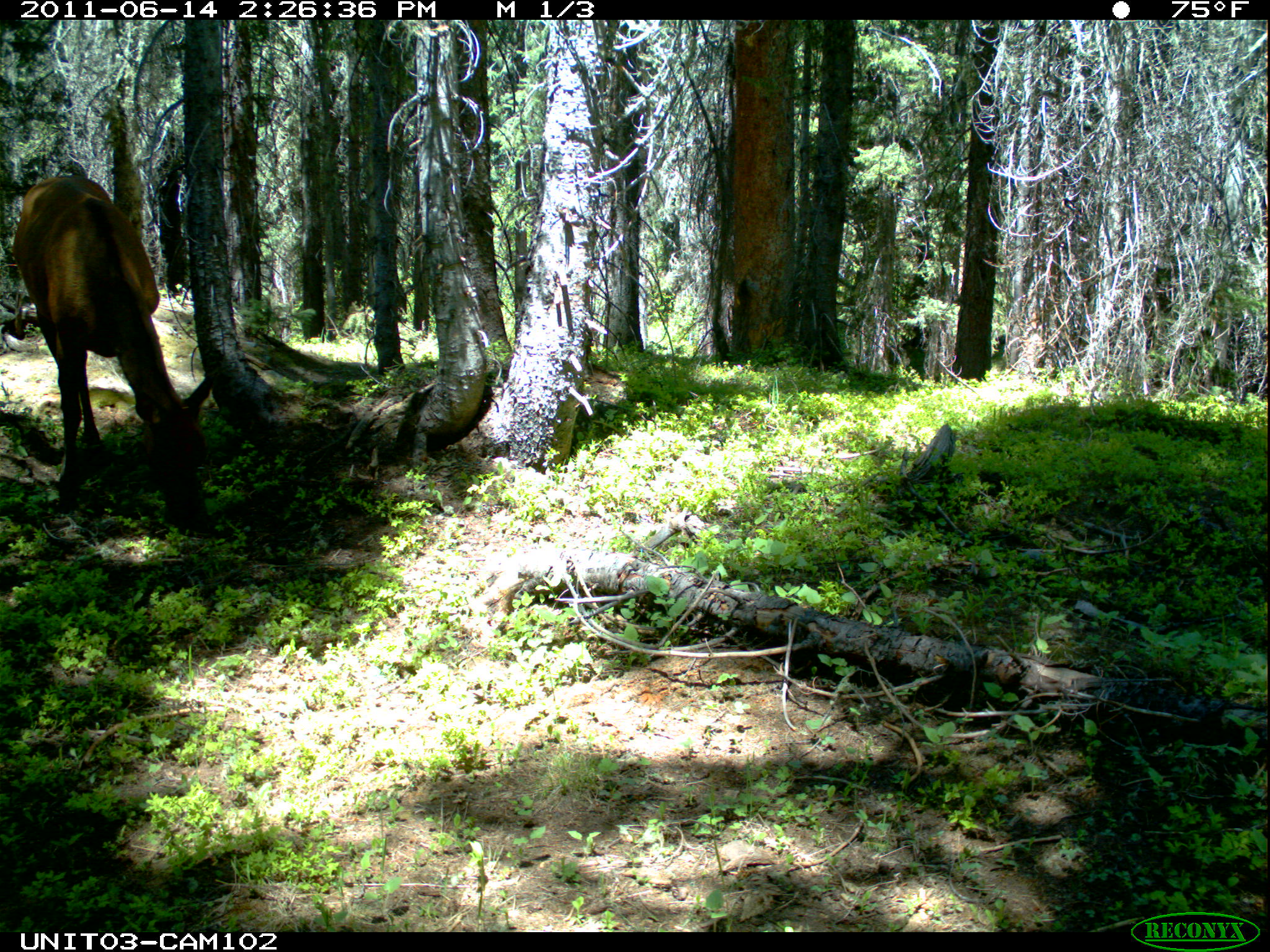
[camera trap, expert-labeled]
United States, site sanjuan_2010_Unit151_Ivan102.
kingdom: Animalia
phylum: Chordata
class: Mammalia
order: Artiodactyla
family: Cervidae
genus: Cervus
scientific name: Cervus elaphus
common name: red deer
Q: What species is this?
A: Cervus elaphus (red deer).